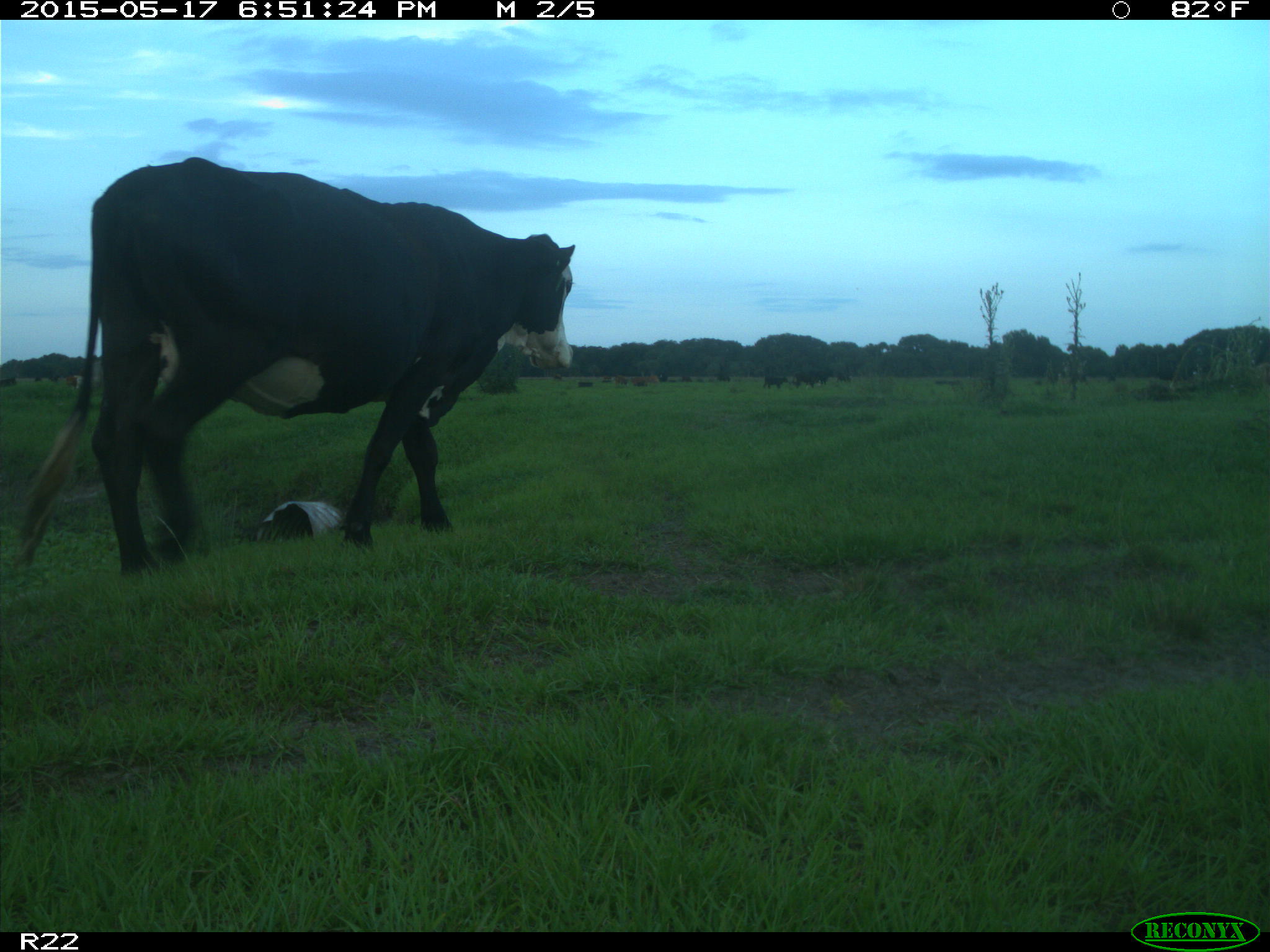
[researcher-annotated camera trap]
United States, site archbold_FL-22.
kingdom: Animalia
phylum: Chordata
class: Mammalia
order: Artiodactyla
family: Bovidae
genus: Bos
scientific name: Bos taurus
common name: domestic cow